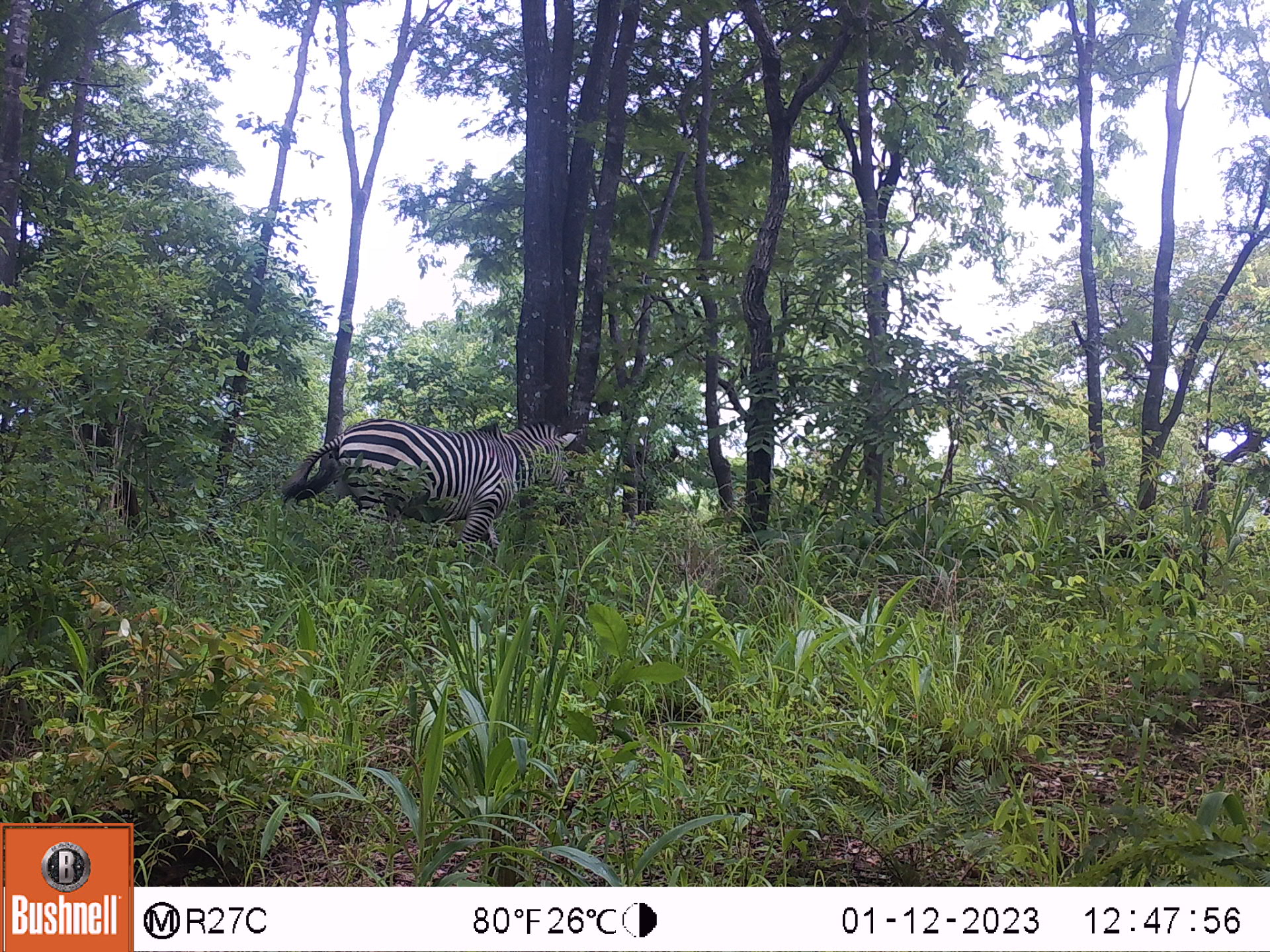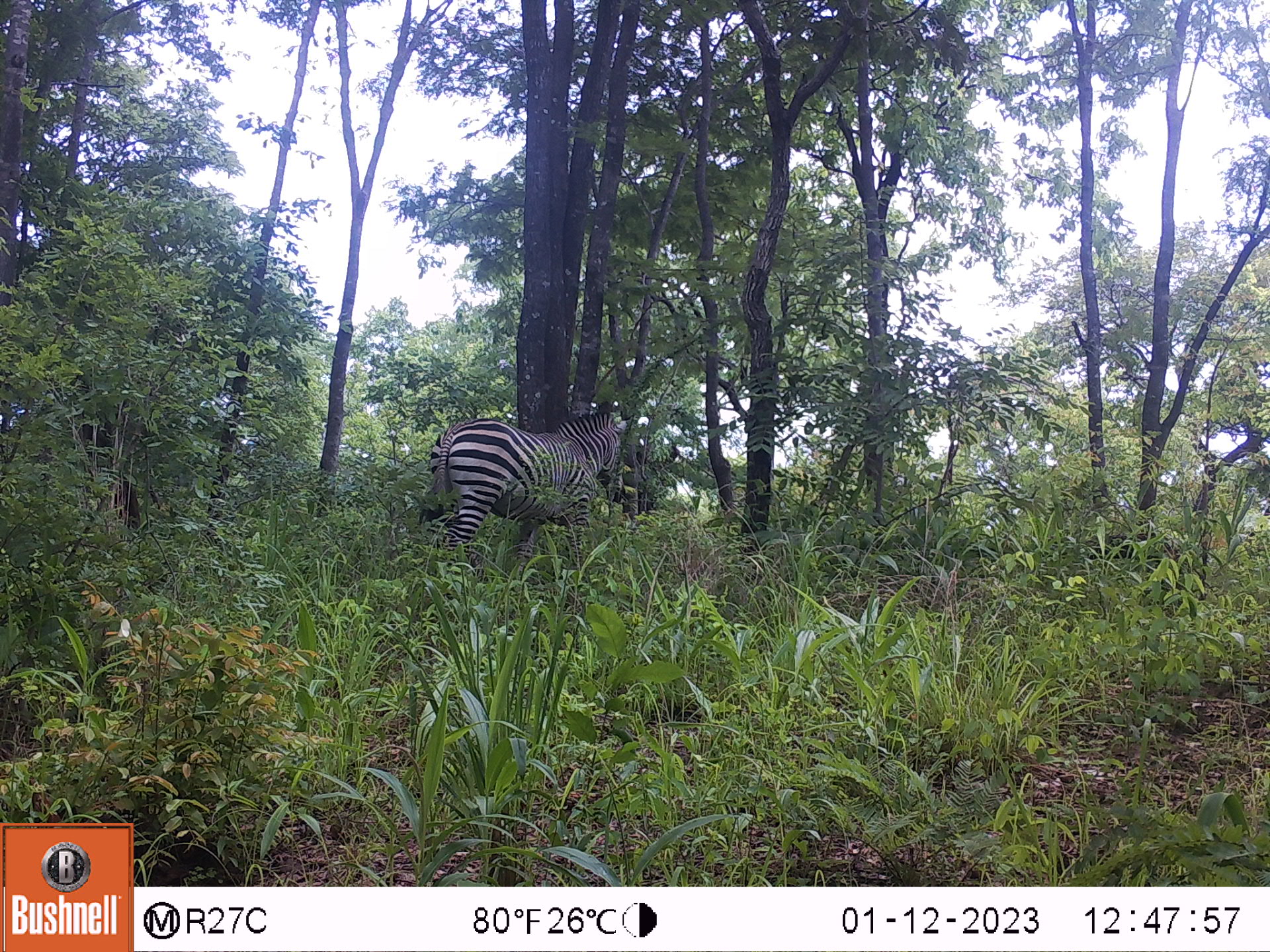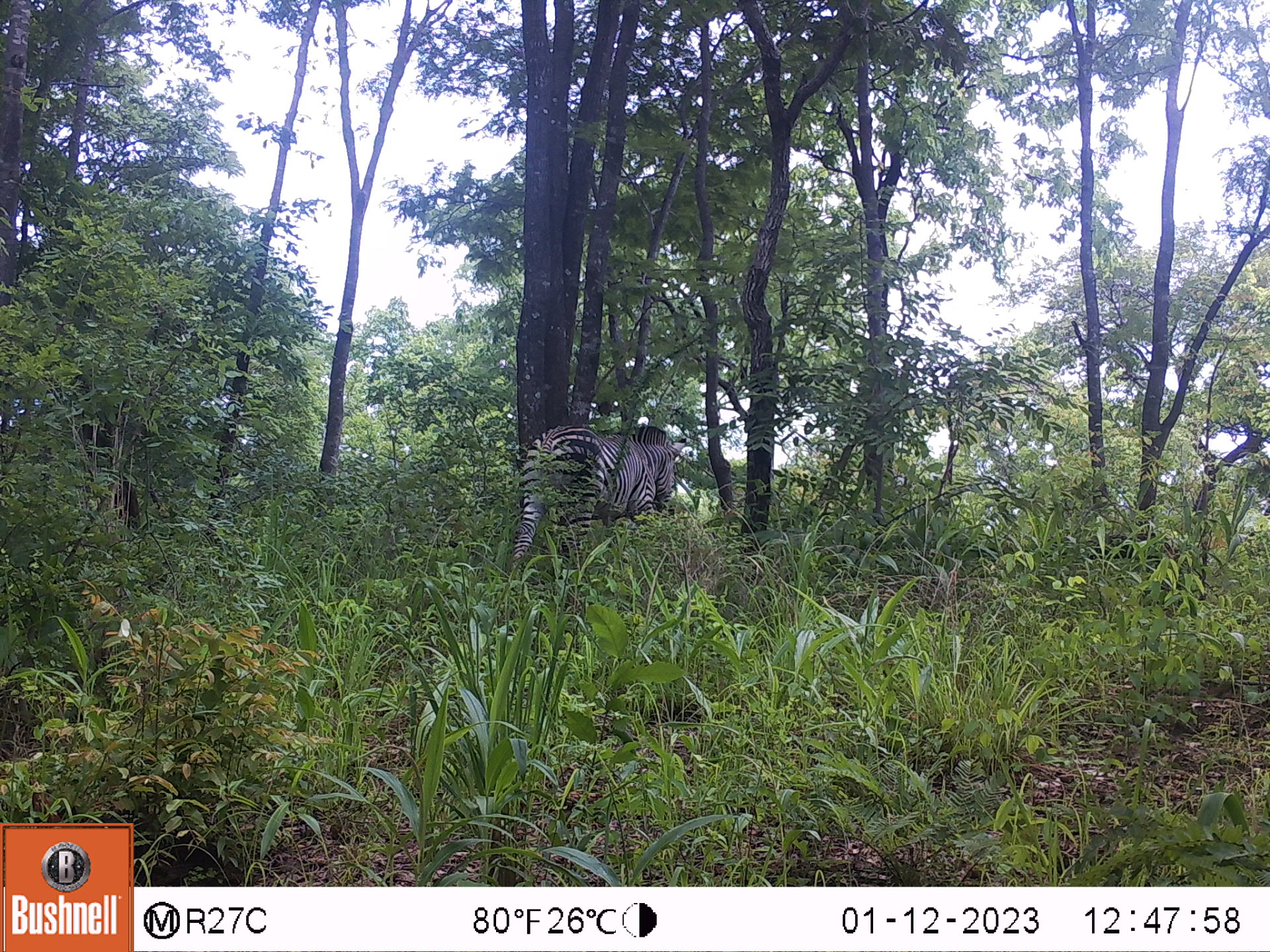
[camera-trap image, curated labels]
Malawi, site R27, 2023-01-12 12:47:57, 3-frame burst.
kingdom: Animalia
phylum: Chordata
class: Mammalia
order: Perissodactyla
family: Equidae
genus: Equus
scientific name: Equus quagga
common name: plains zebra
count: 1